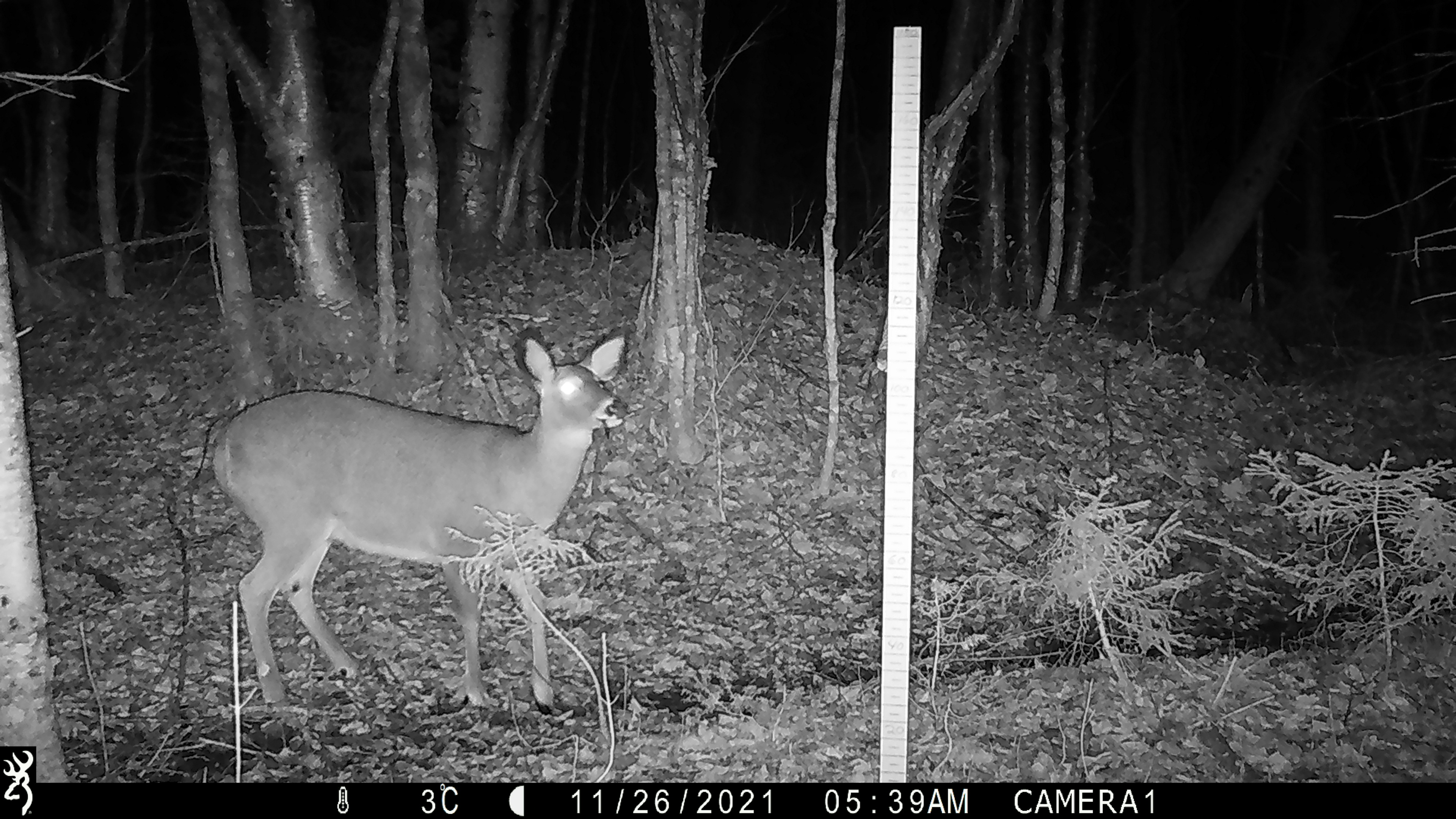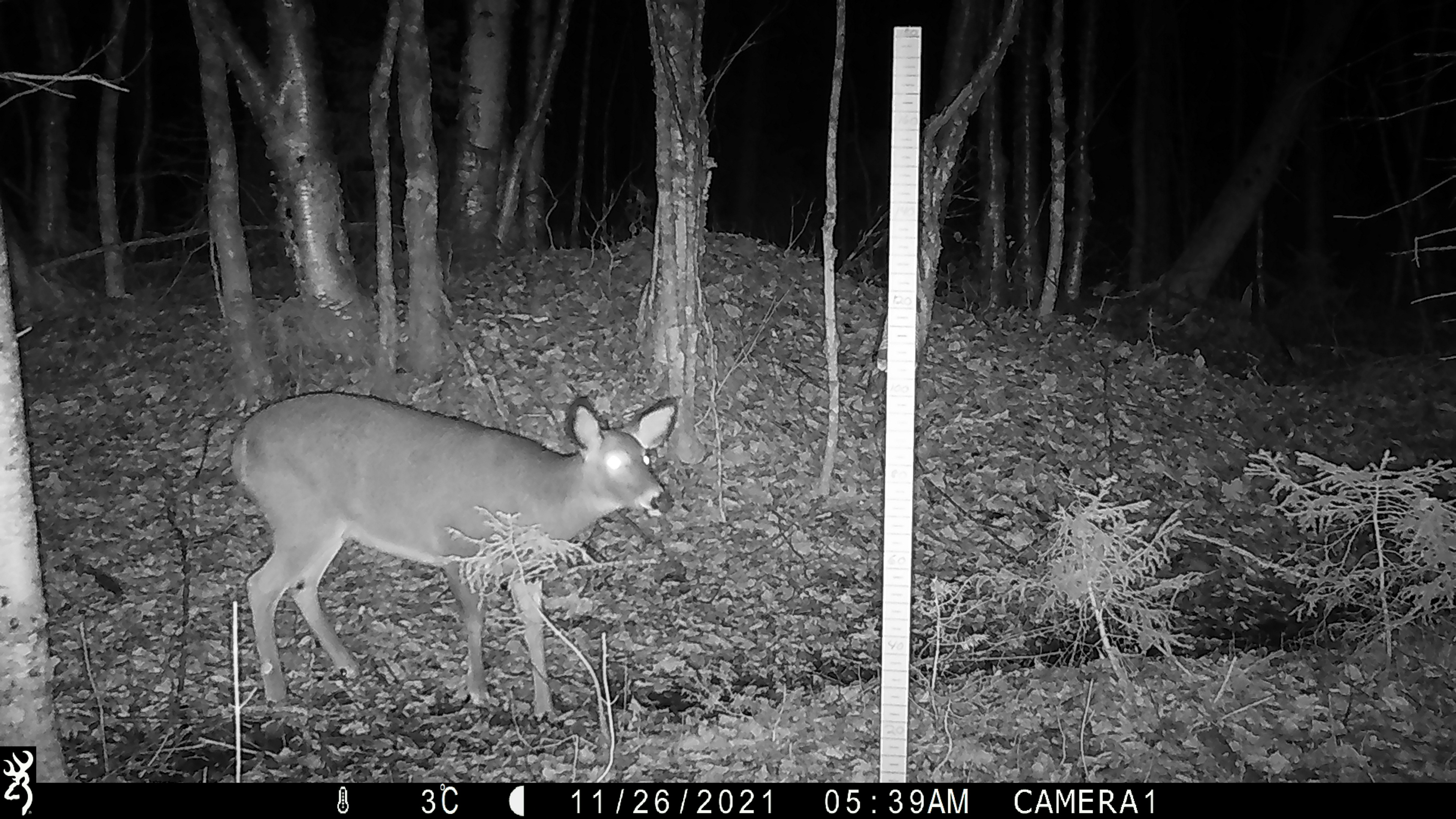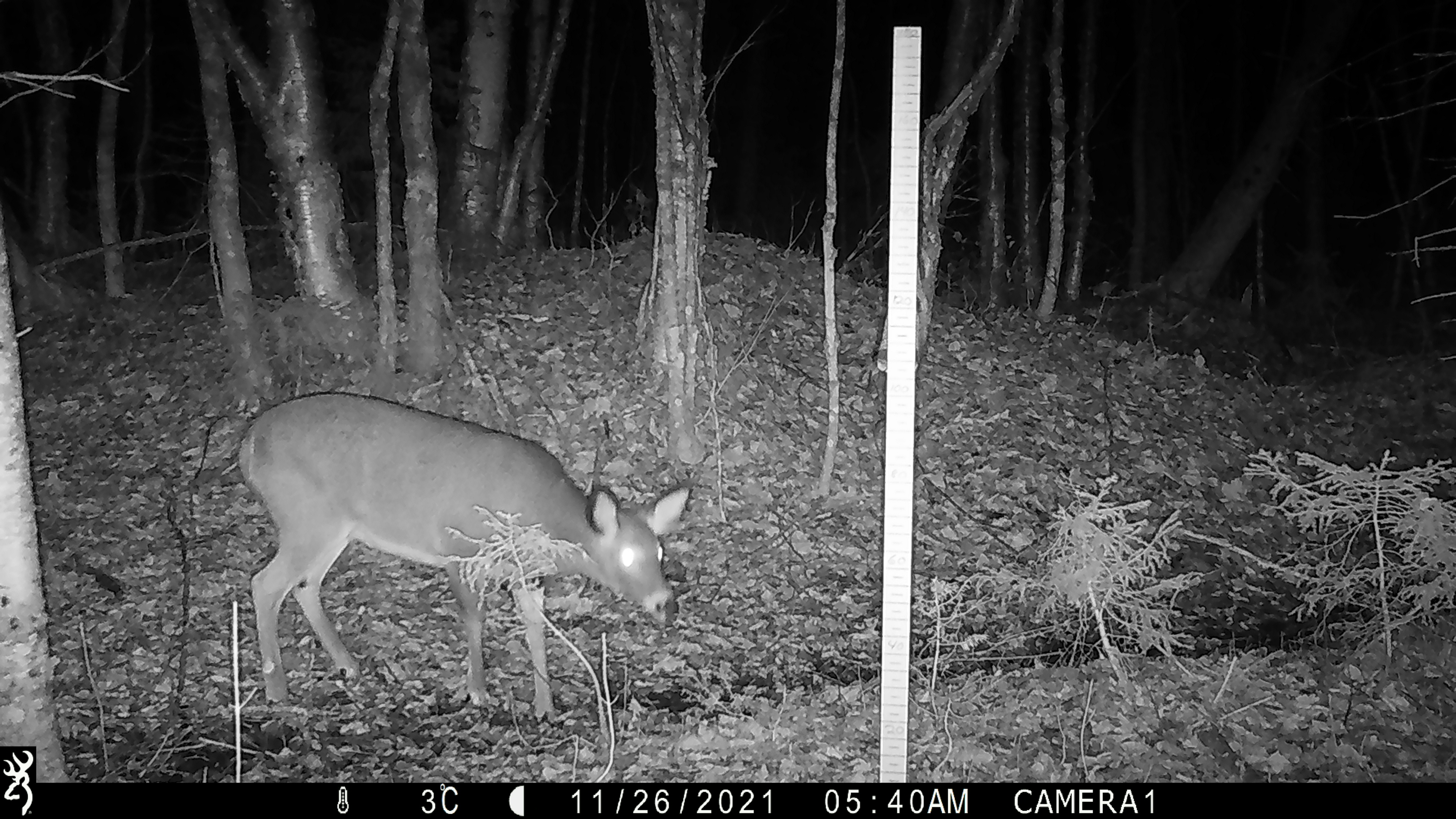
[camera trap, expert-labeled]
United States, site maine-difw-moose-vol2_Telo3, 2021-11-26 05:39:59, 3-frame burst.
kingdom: Animalia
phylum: Chordata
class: Mammalia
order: Artiodactyla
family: Cervidae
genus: Odocoileus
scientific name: Odocoileus virginianus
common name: white-tailed deer